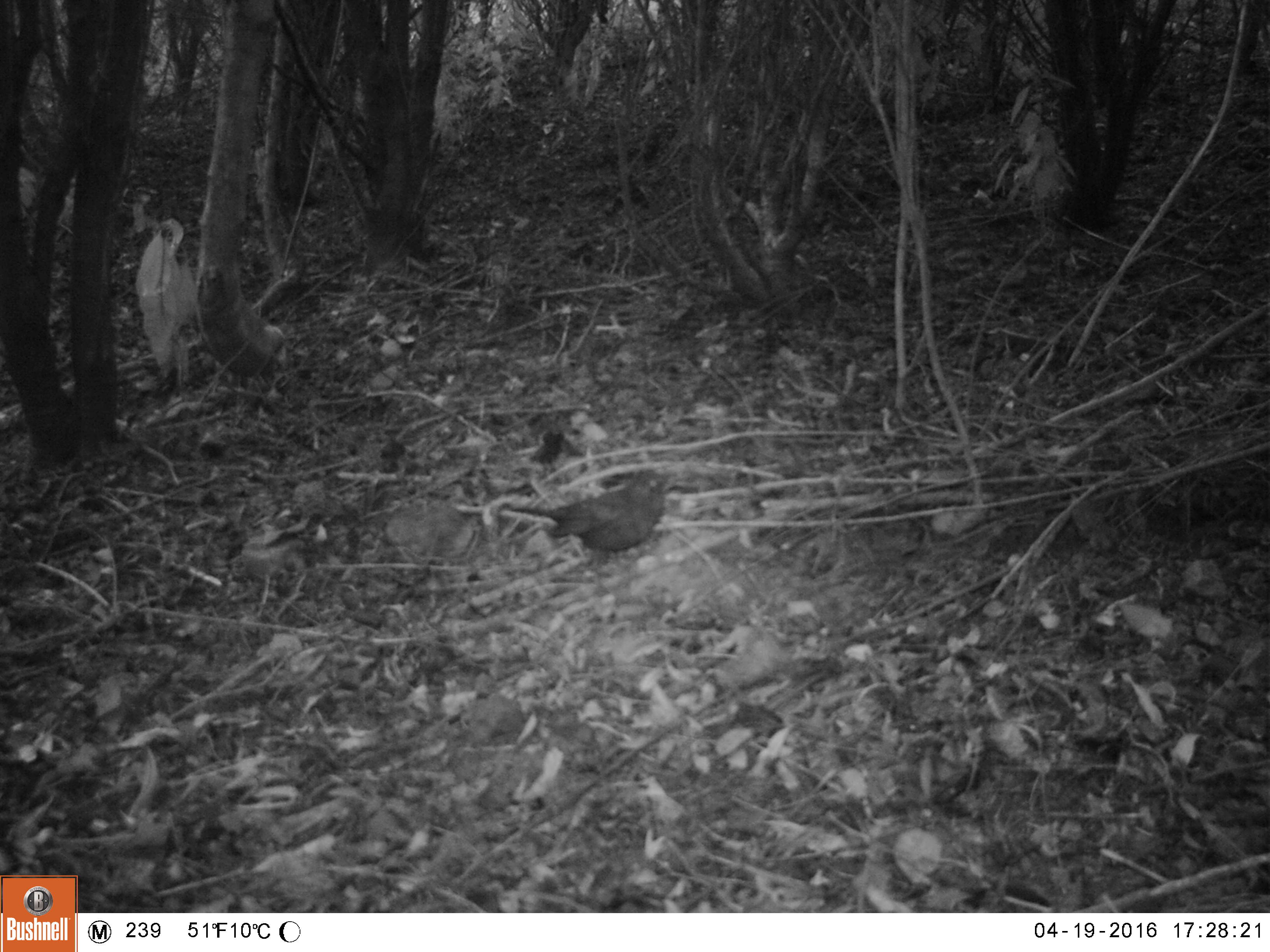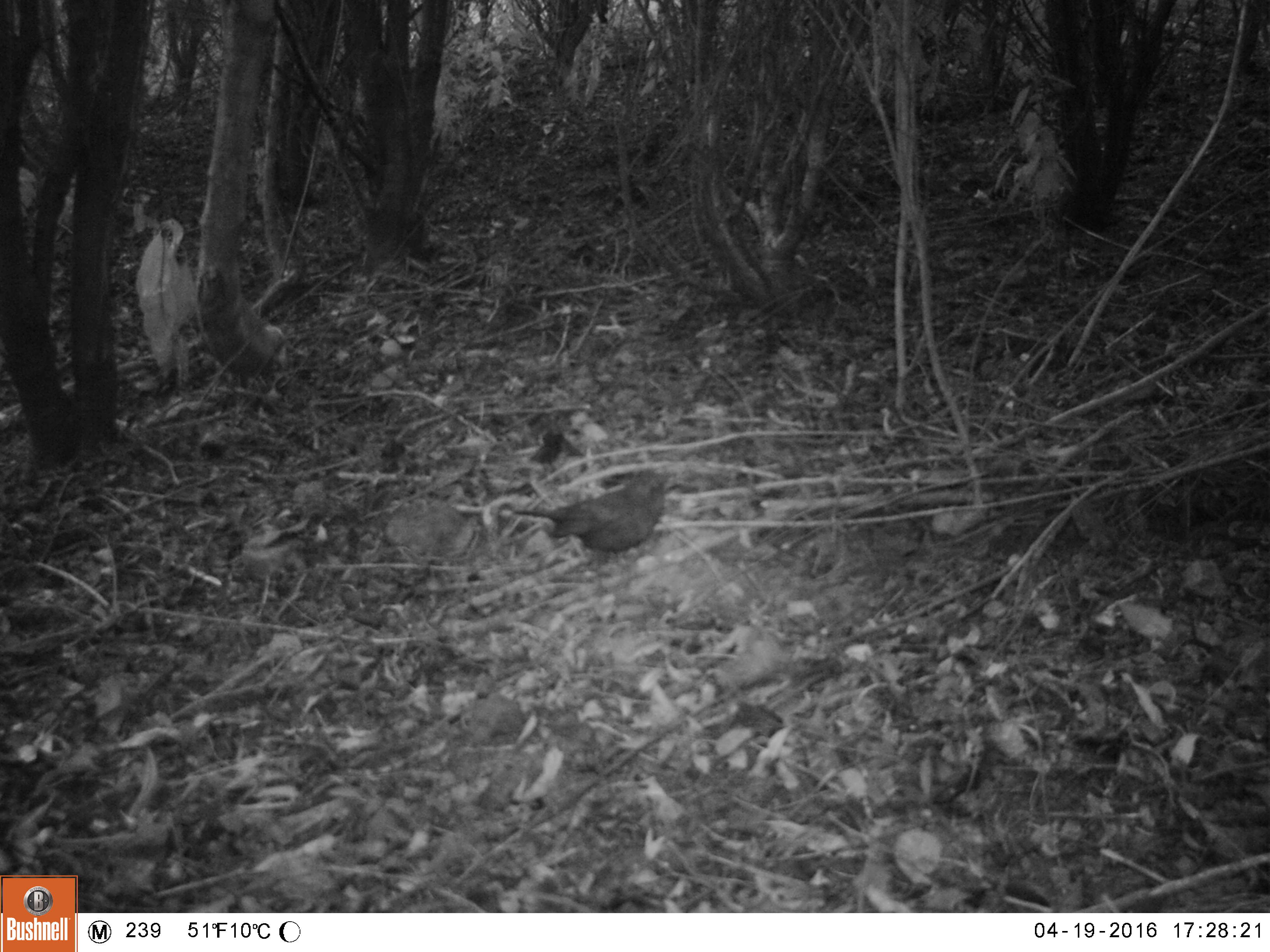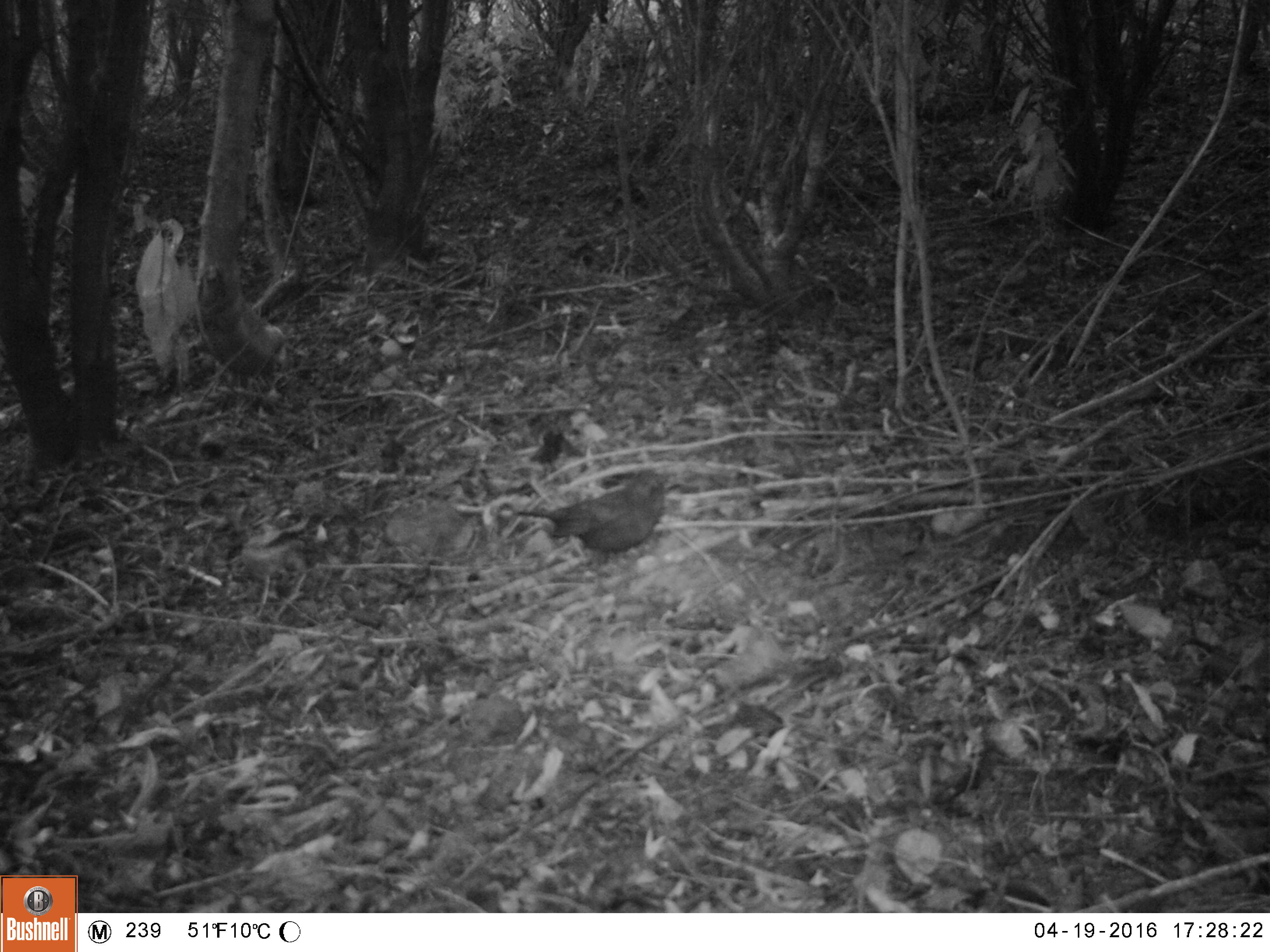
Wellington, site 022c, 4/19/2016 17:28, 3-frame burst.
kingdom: Animalia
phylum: Chordata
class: Aves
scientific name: Aves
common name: bird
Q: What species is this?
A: Bird (Aves).